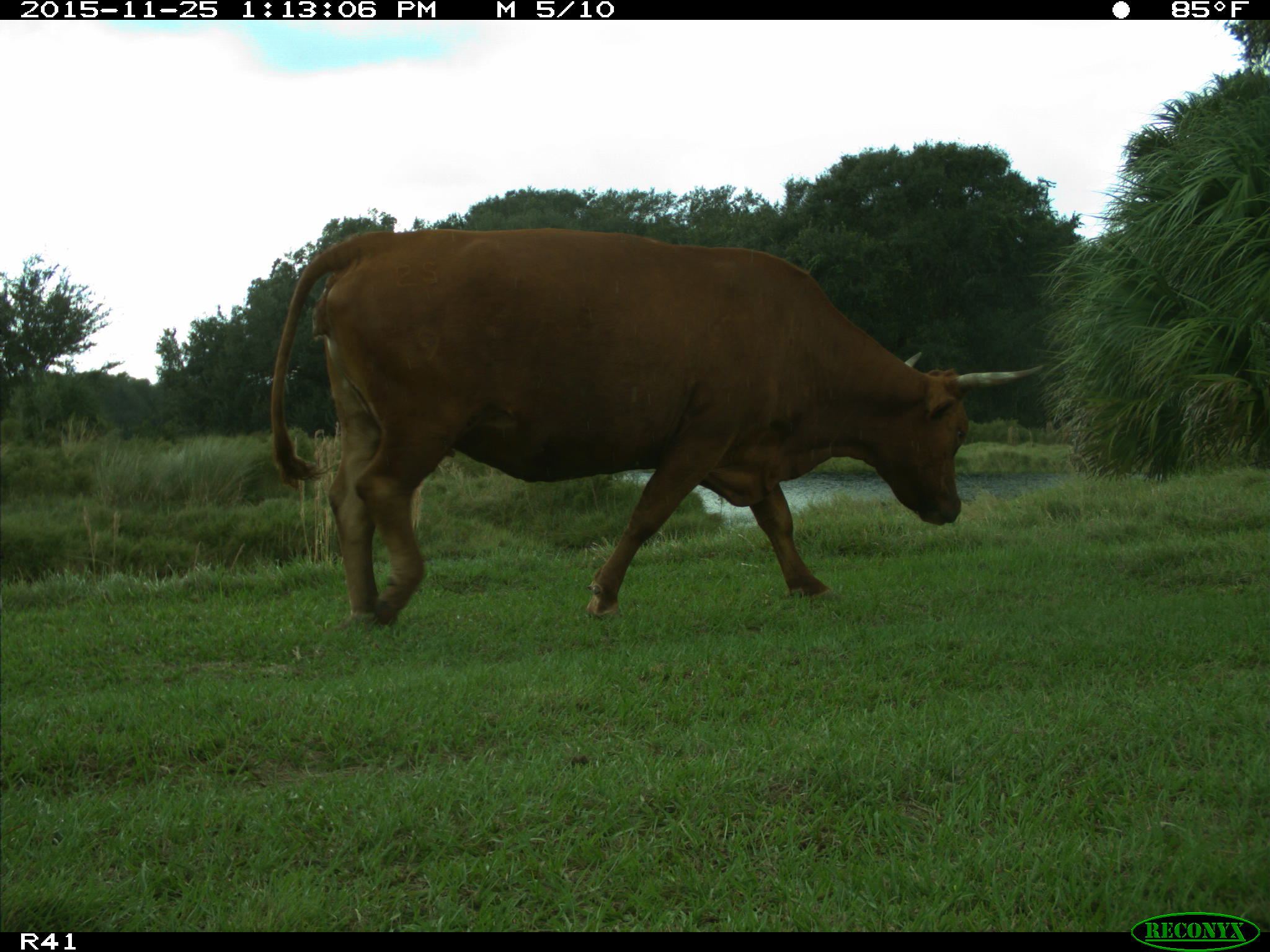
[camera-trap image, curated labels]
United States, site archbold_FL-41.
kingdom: Animalia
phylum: Chordata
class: Mammalia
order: Artiodactyla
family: Bovidae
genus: Bos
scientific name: Bos taurus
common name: domestic cow